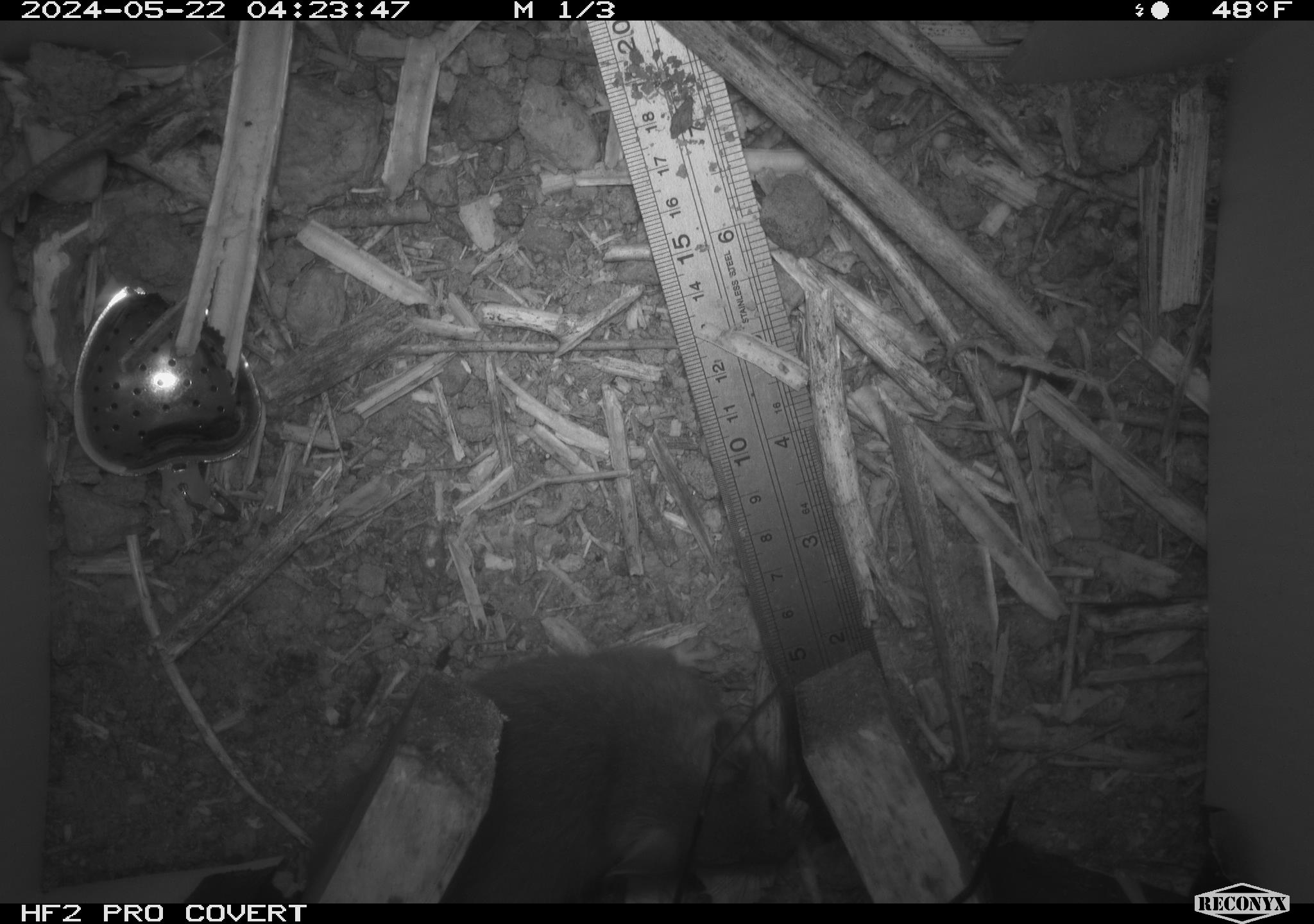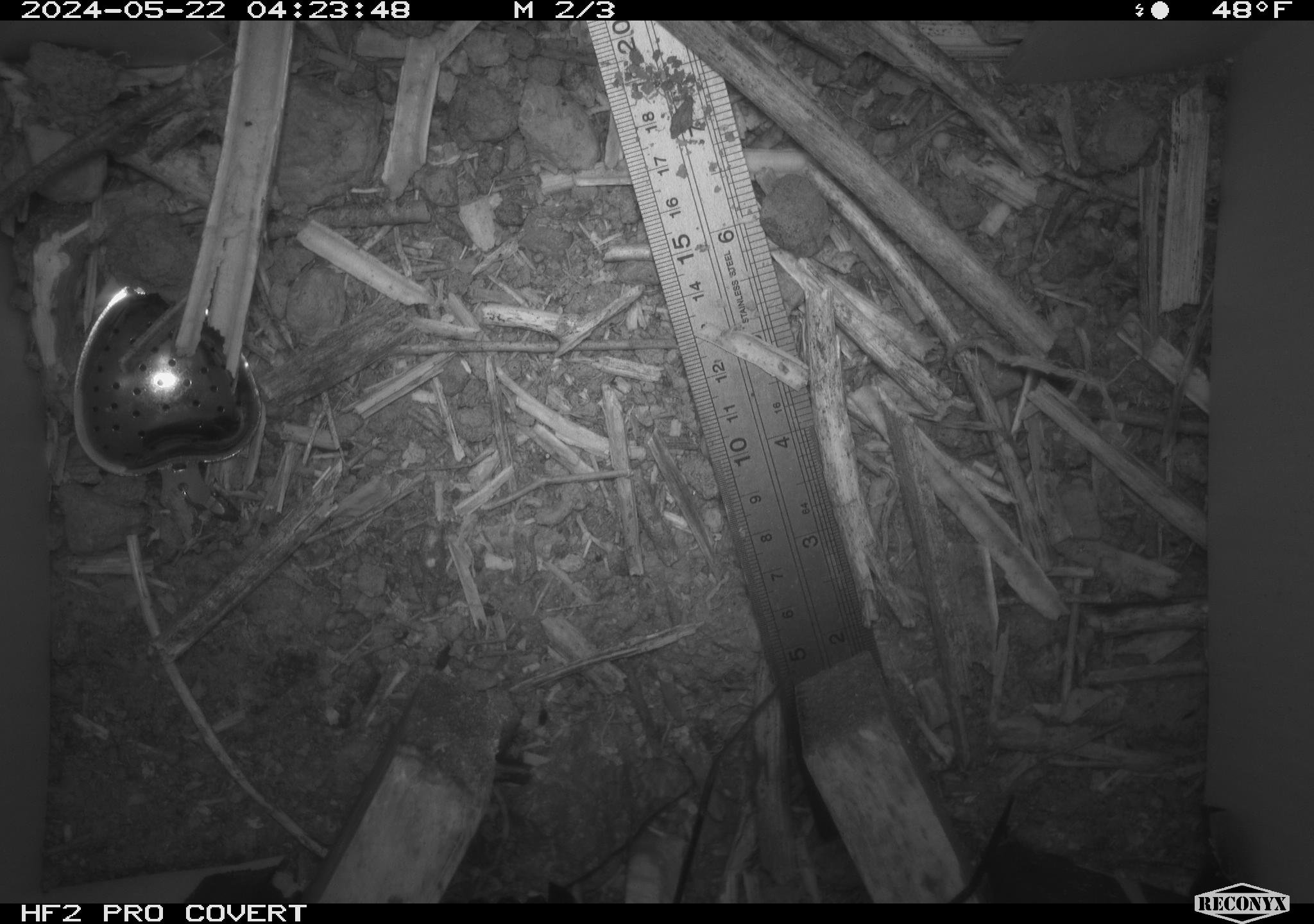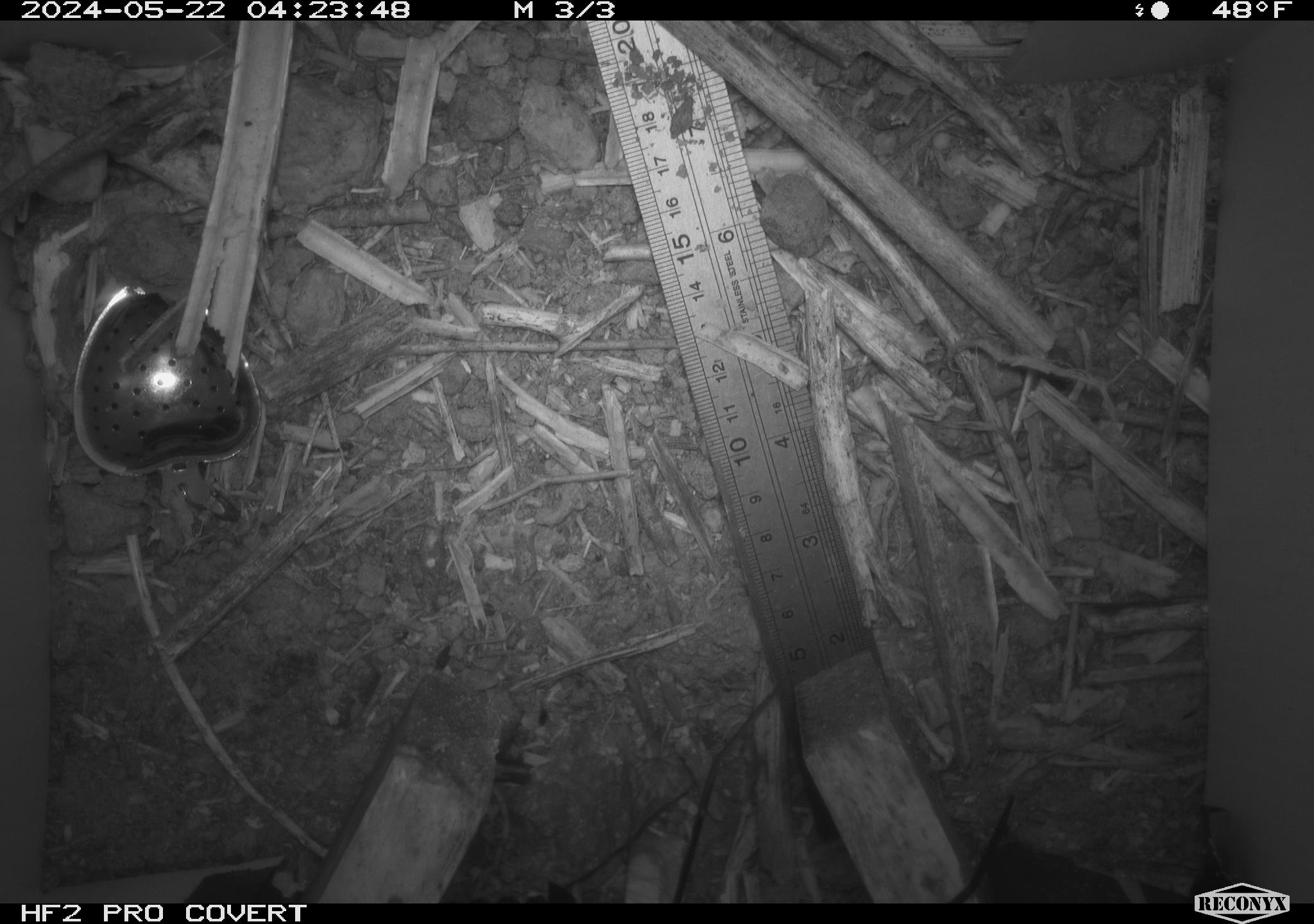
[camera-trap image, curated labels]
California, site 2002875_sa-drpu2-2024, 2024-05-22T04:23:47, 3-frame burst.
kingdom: Animalia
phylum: Chordata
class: Mammalia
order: Rodentia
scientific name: Rodentia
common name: rodent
Rodent (Rodentia).